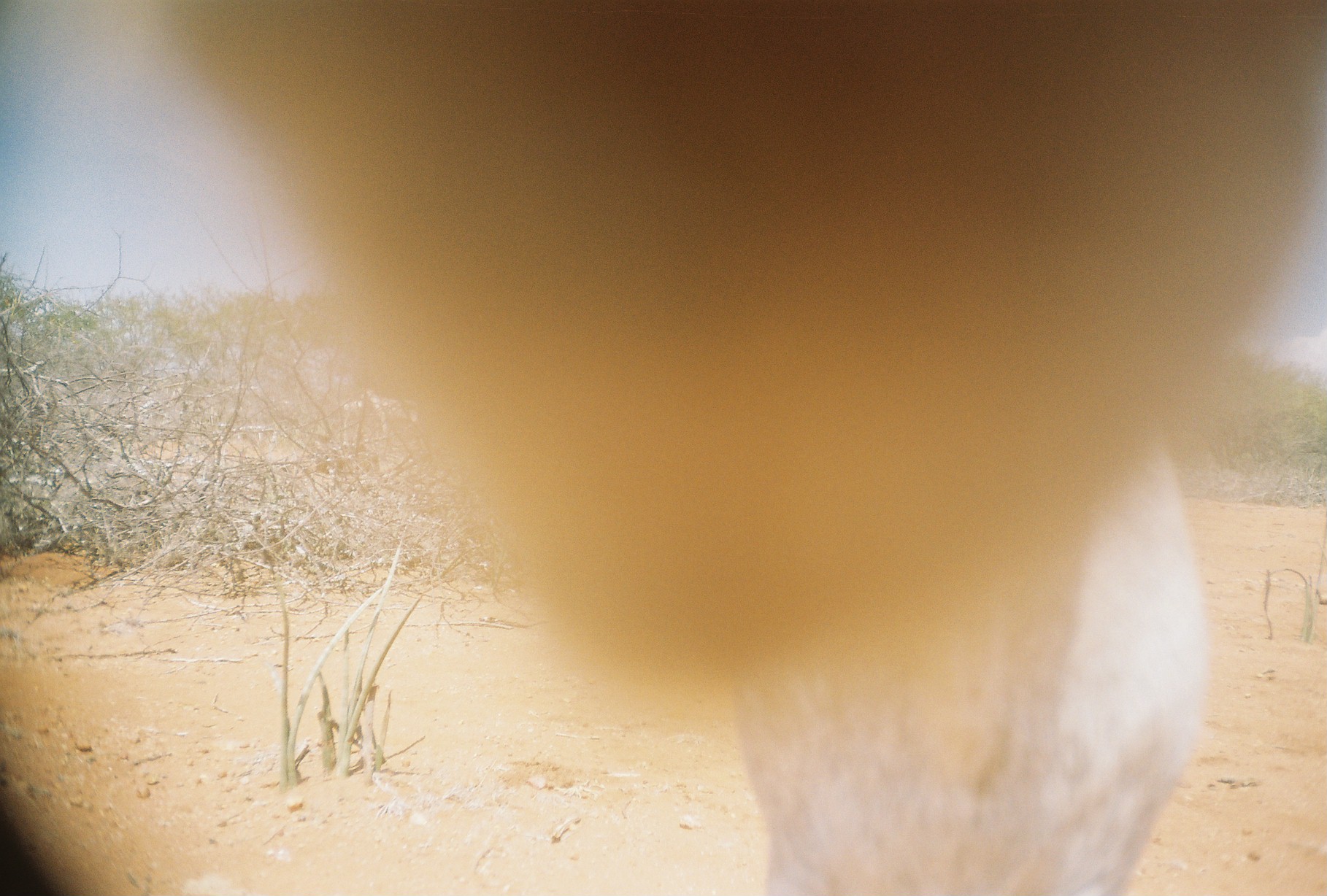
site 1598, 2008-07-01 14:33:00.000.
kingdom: Animalia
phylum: Chordata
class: Mammalia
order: Artiodactyla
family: Bovidae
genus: Capra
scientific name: Capra aegagrus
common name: wild goat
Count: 1.